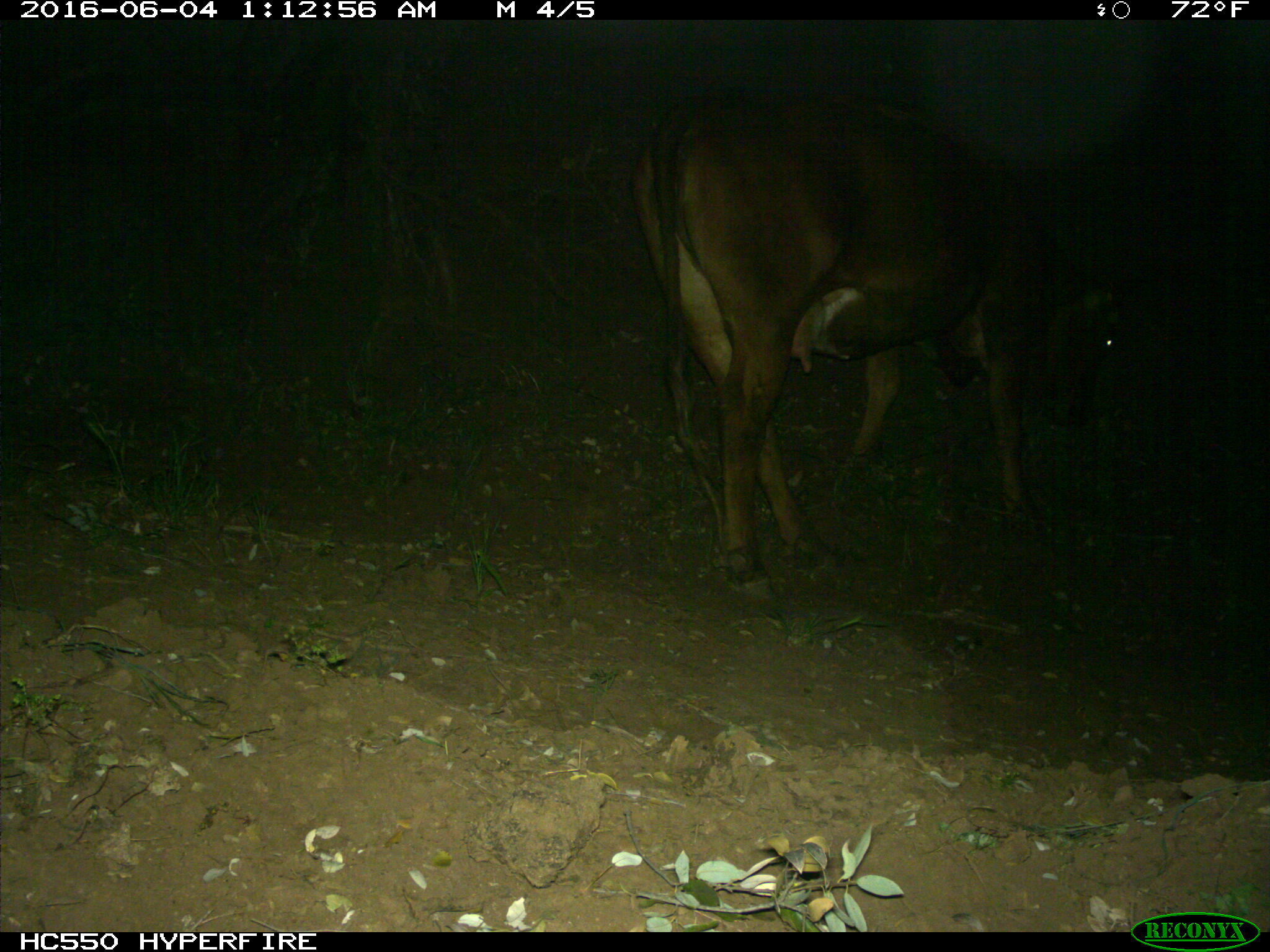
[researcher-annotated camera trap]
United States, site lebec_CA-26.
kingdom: Animalia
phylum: Chordata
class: Mammalia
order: Artiodactyla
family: Bovidae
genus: Bos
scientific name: Bos taurus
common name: domestic cow